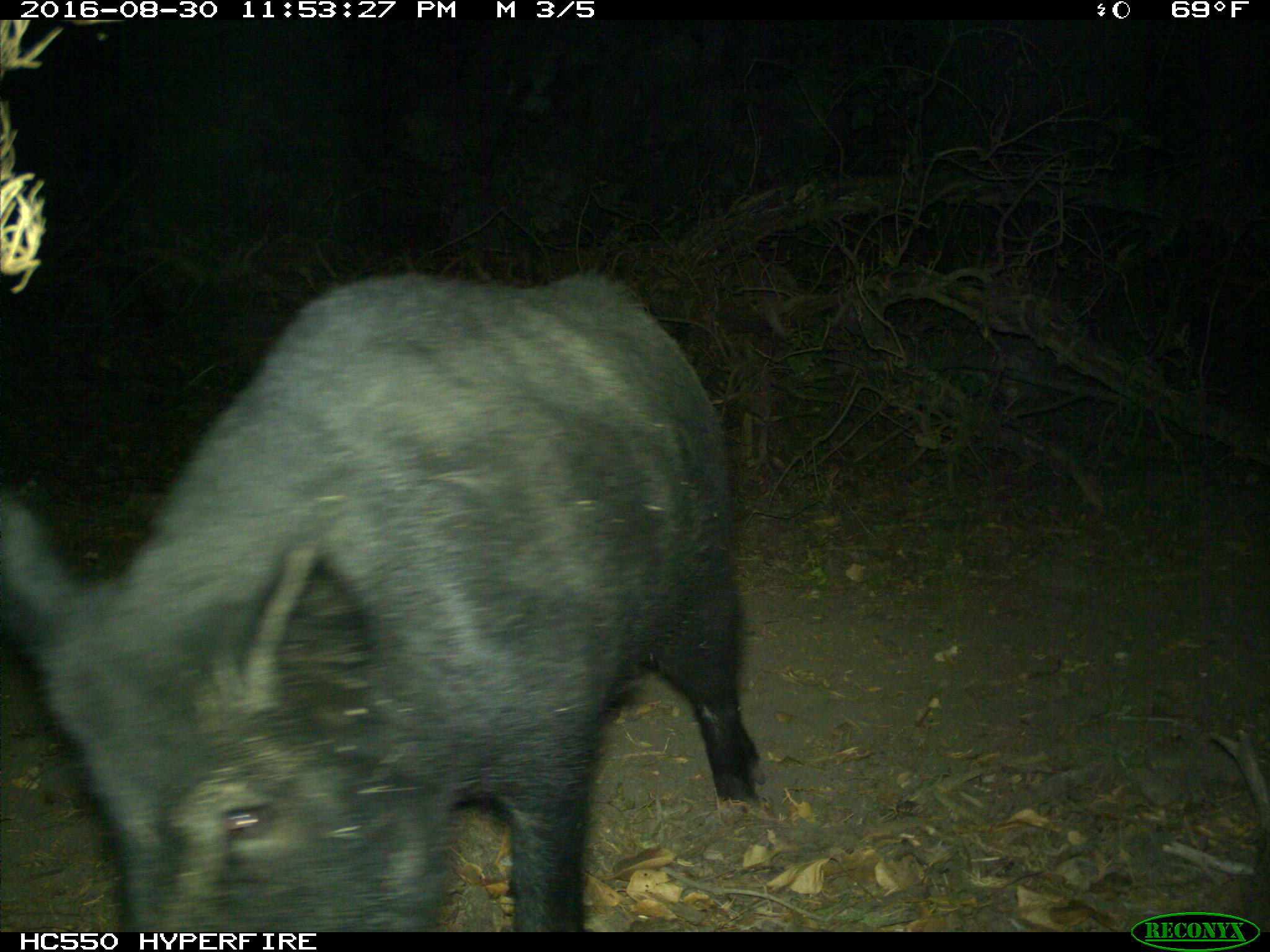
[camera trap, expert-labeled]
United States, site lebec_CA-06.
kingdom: Animalia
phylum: Chordata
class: Mammalia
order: Artiodactyla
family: Suidae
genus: Sus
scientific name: Sus scrofa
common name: wild boar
Sus scrofa (wild boar).